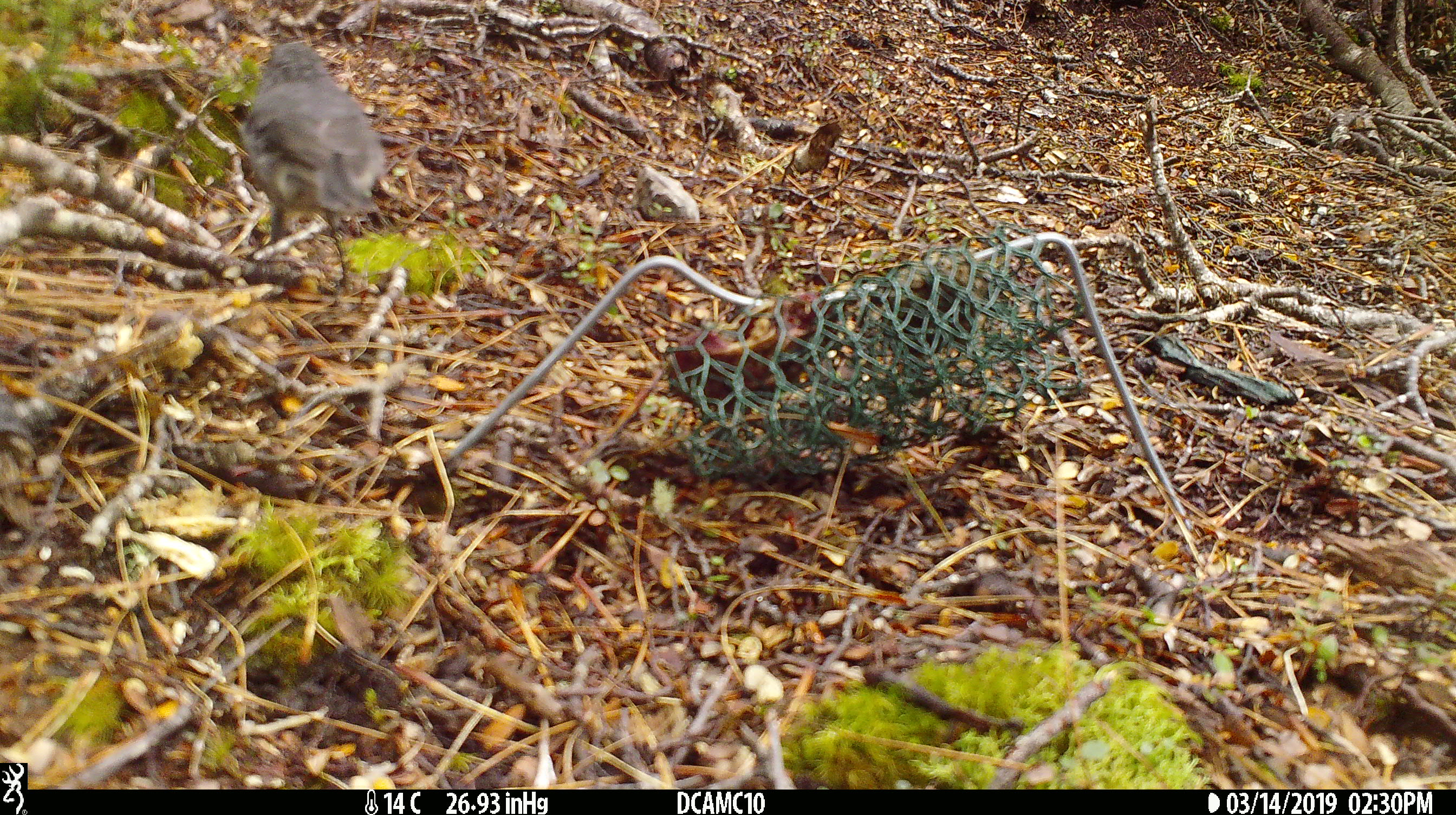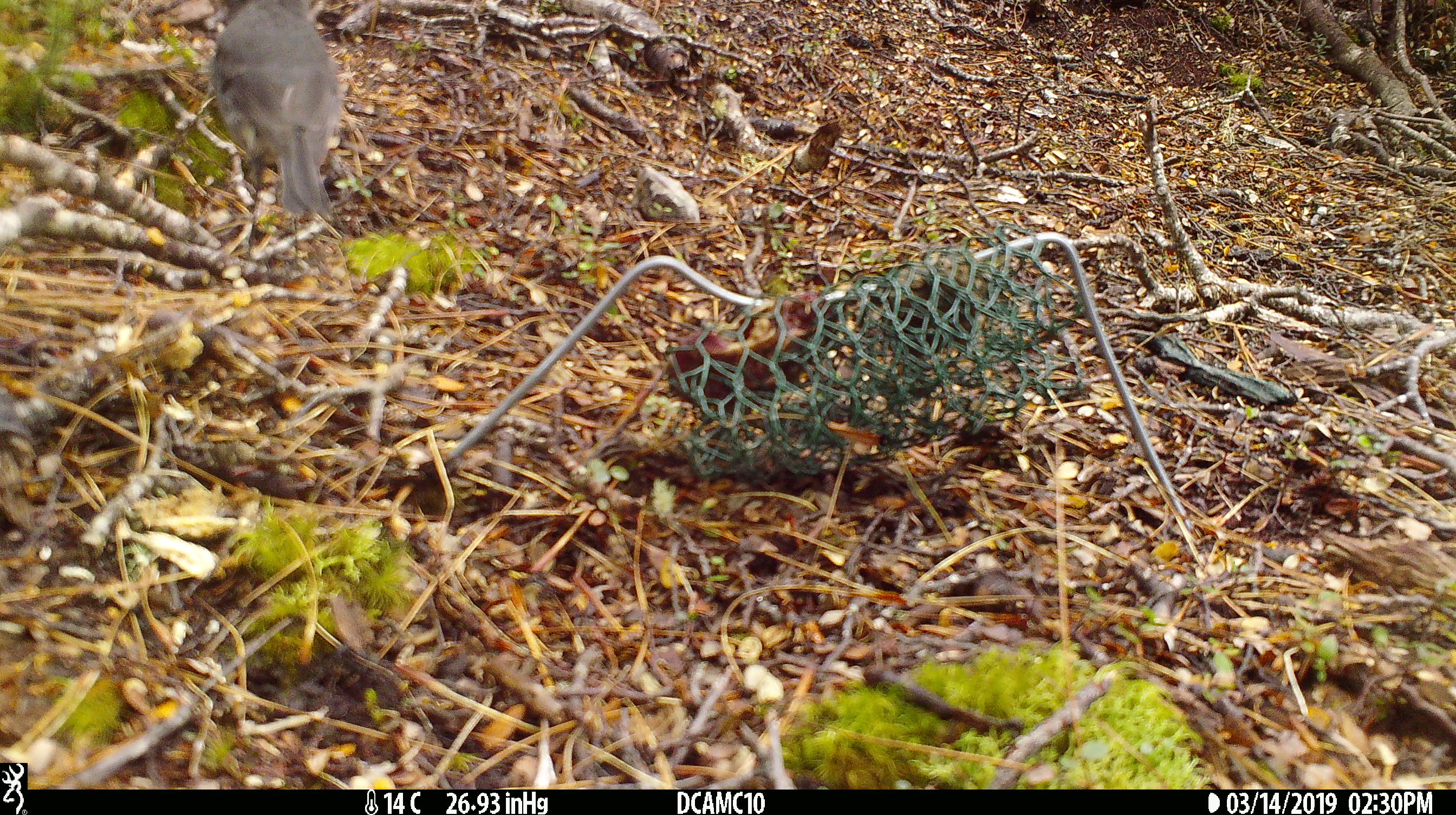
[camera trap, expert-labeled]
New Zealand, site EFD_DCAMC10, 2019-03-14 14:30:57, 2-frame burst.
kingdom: Animalia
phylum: Chordata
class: Aves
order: Passeriformes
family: Petroicidae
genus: Petroica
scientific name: Petroica australis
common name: new zealand robin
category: robin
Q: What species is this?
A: Robin (new zealand robin) (Petroica australis).